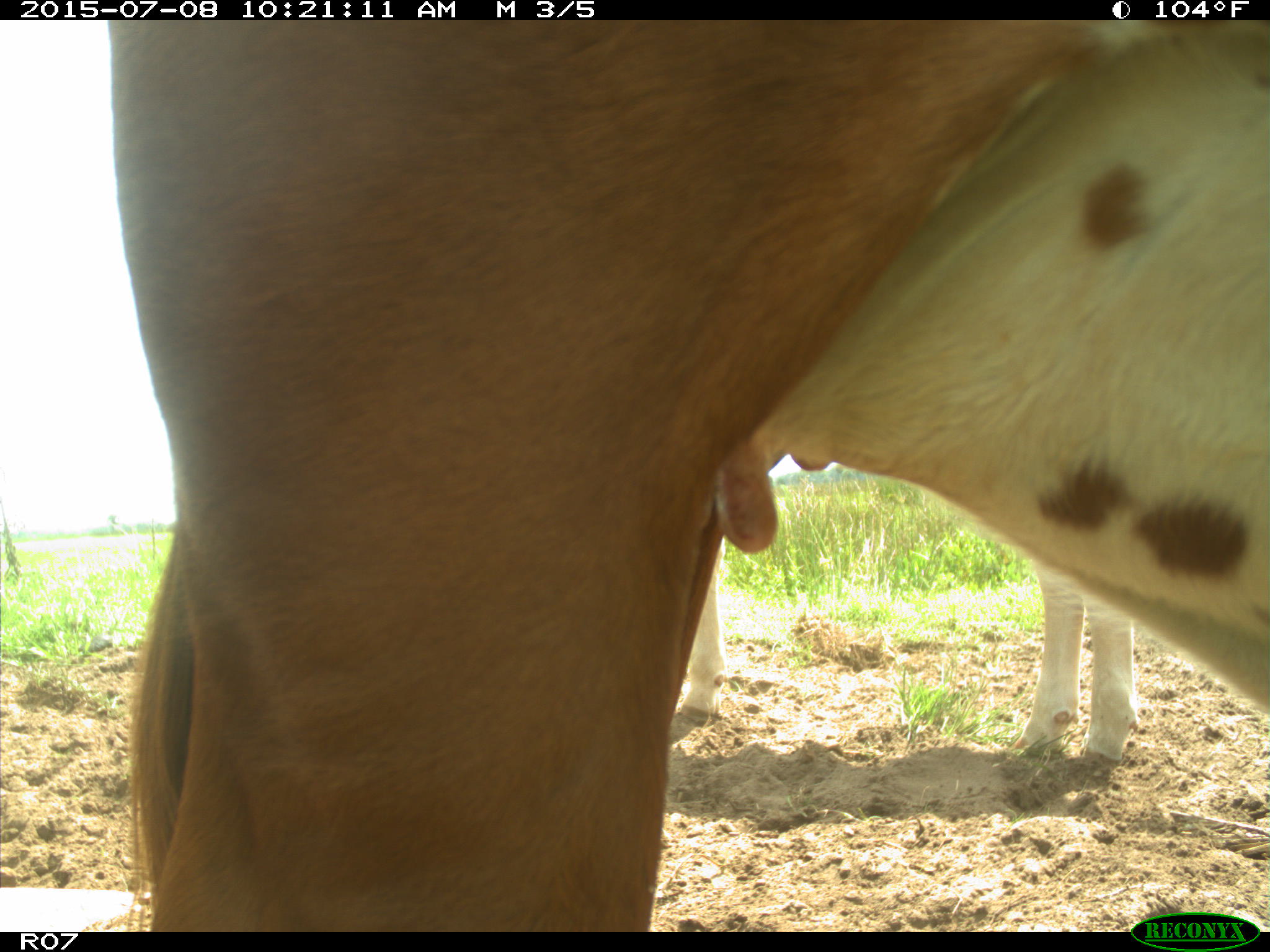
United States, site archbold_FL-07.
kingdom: Animalia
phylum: Chordata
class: Mammalia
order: Artiodactyla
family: Bovidae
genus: Bos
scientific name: Bos taurus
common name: domestic cow